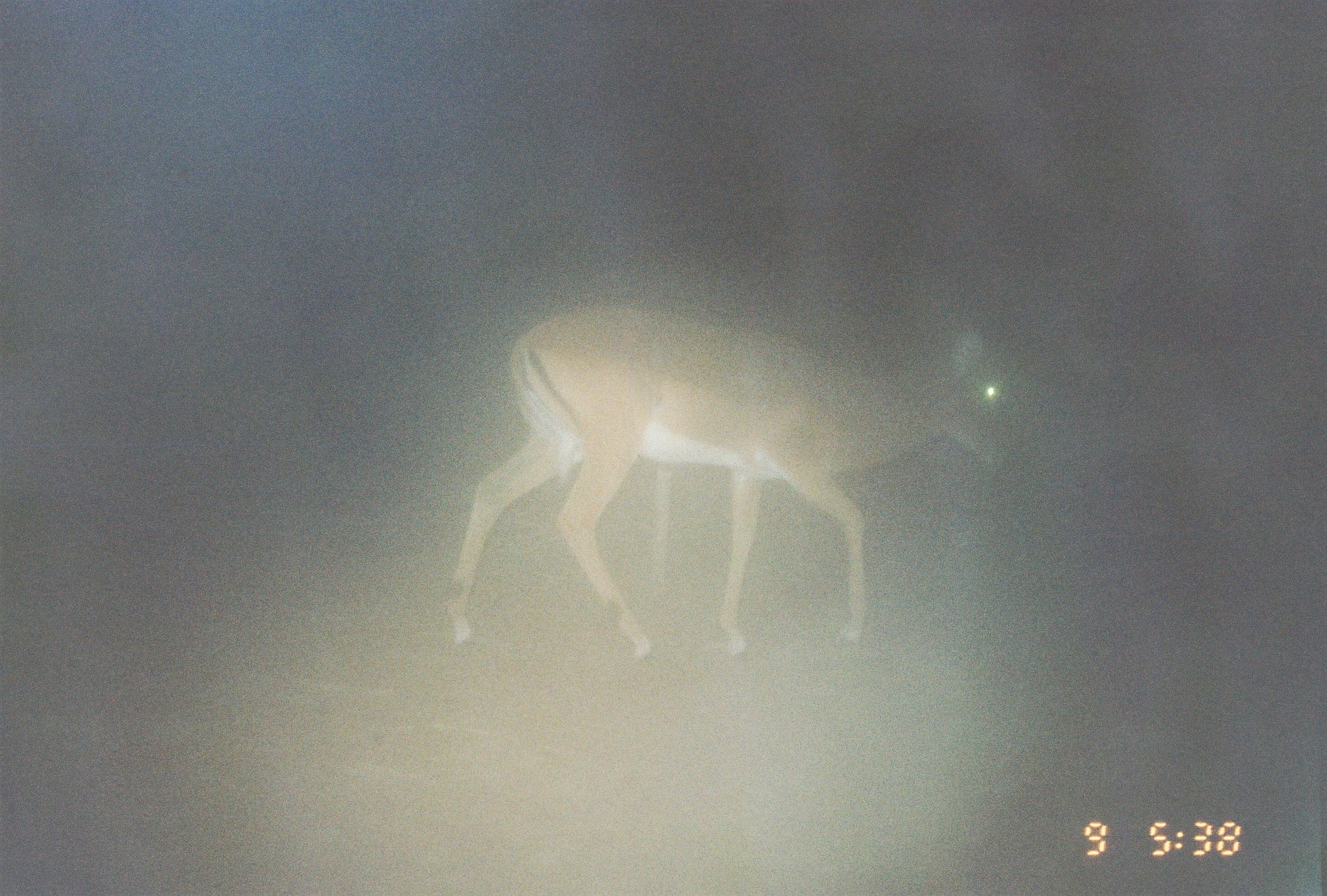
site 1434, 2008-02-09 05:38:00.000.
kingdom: Animalia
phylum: Chordata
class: Mammalia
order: Artiodactyla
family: Bovidae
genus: Aepyceros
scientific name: Aepyceros melampus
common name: impala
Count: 1.